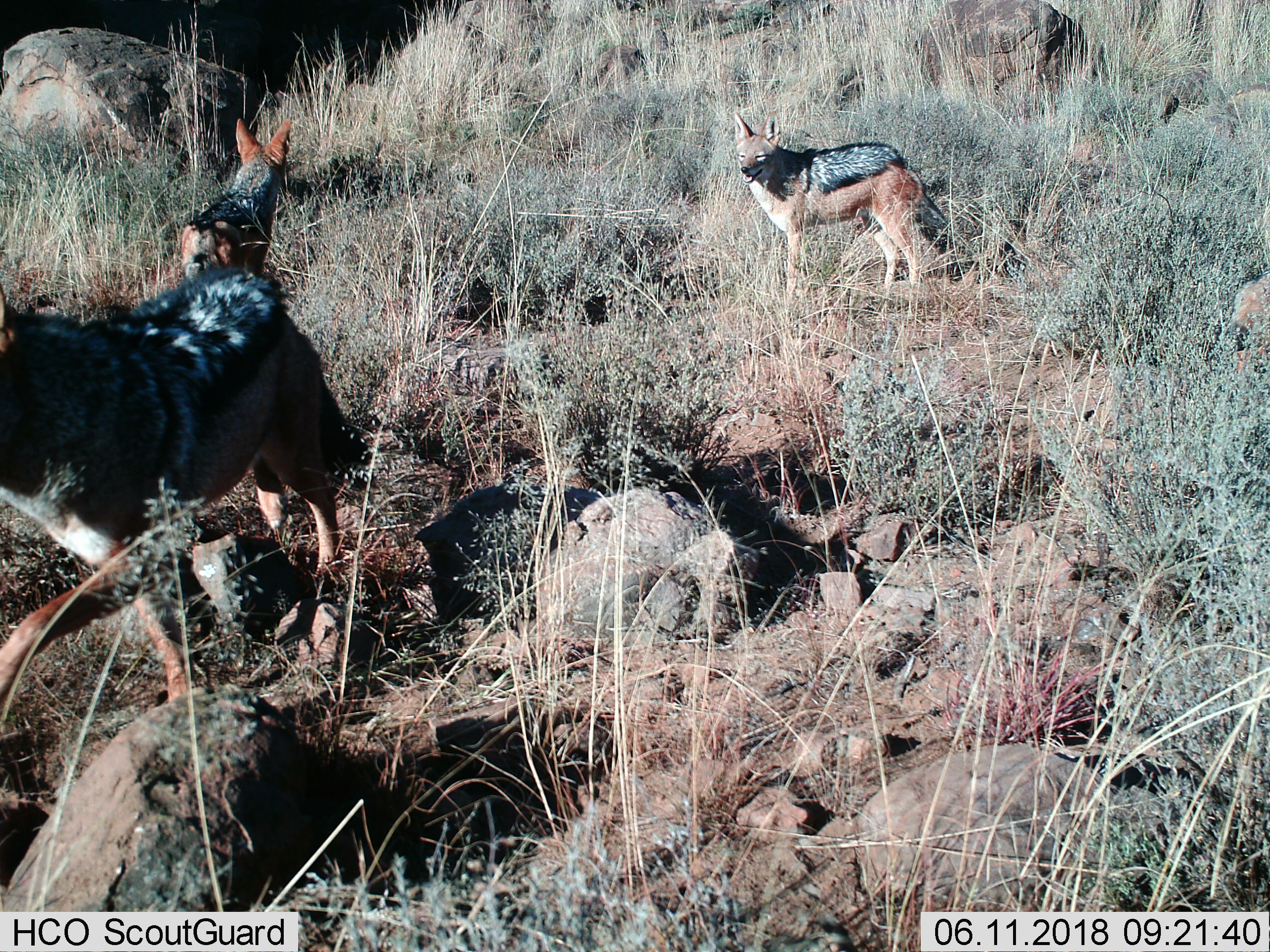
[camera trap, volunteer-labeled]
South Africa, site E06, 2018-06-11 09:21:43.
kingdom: Animalia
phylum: Chordata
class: Mammalia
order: Carnivora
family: Canidae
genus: Lupulella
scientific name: Lupulella mesomelas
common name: black-backed jackal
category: jackalblackbacked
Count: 3.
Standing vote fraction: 90%.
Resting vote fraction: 0%.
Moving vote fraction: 20%.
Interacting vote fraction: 20%.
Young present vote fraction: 0%.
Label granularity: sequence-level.